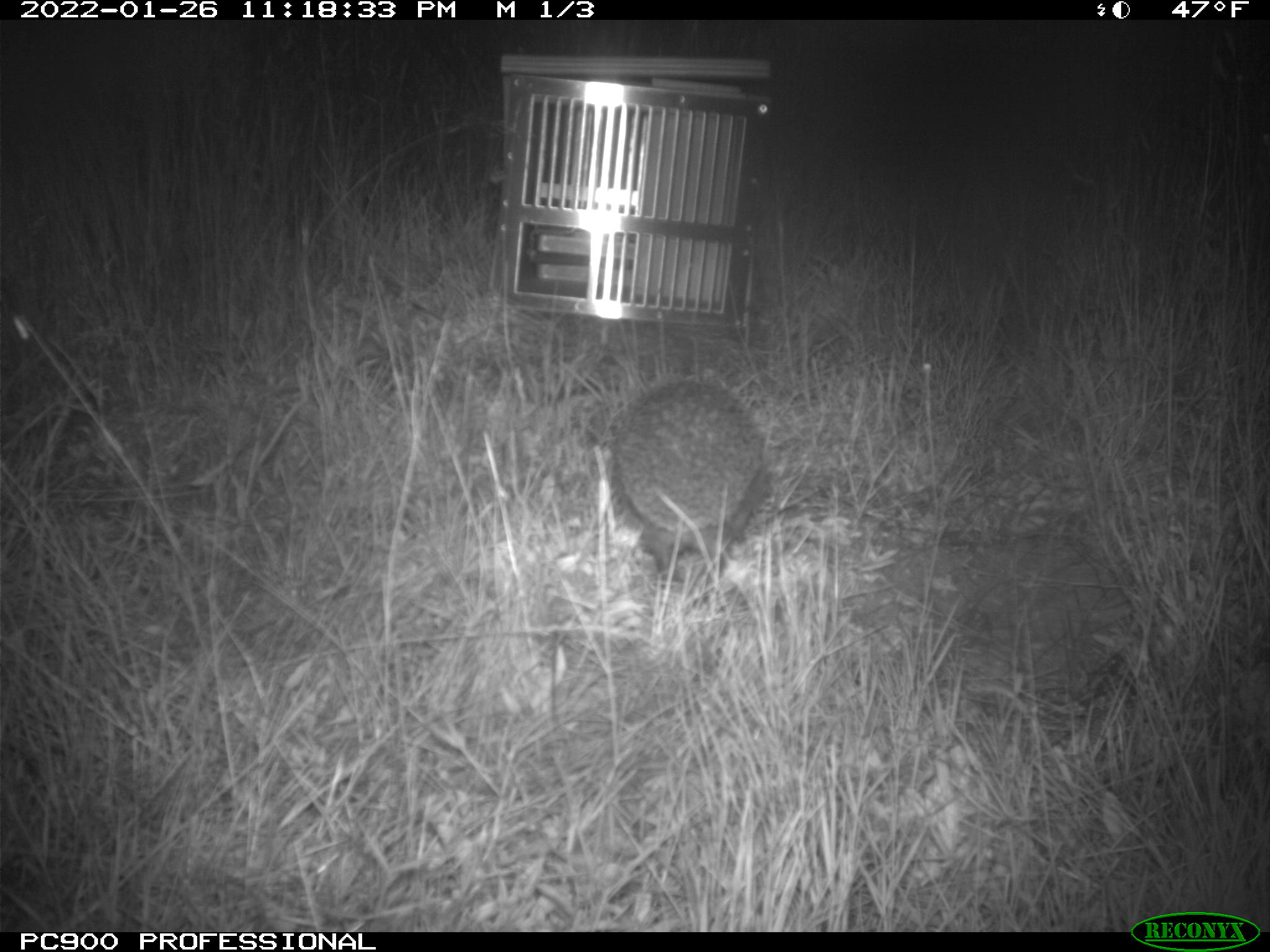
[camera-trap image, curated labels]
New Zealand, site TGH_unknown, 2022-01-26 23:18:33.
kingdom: Animalia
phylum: Chordata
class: Mammalia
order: Eulipotyphla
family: Erinaceidae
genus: Erinaceus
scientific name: Erinaceus europaeus europaeus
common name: european hedgehog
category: hedgehog